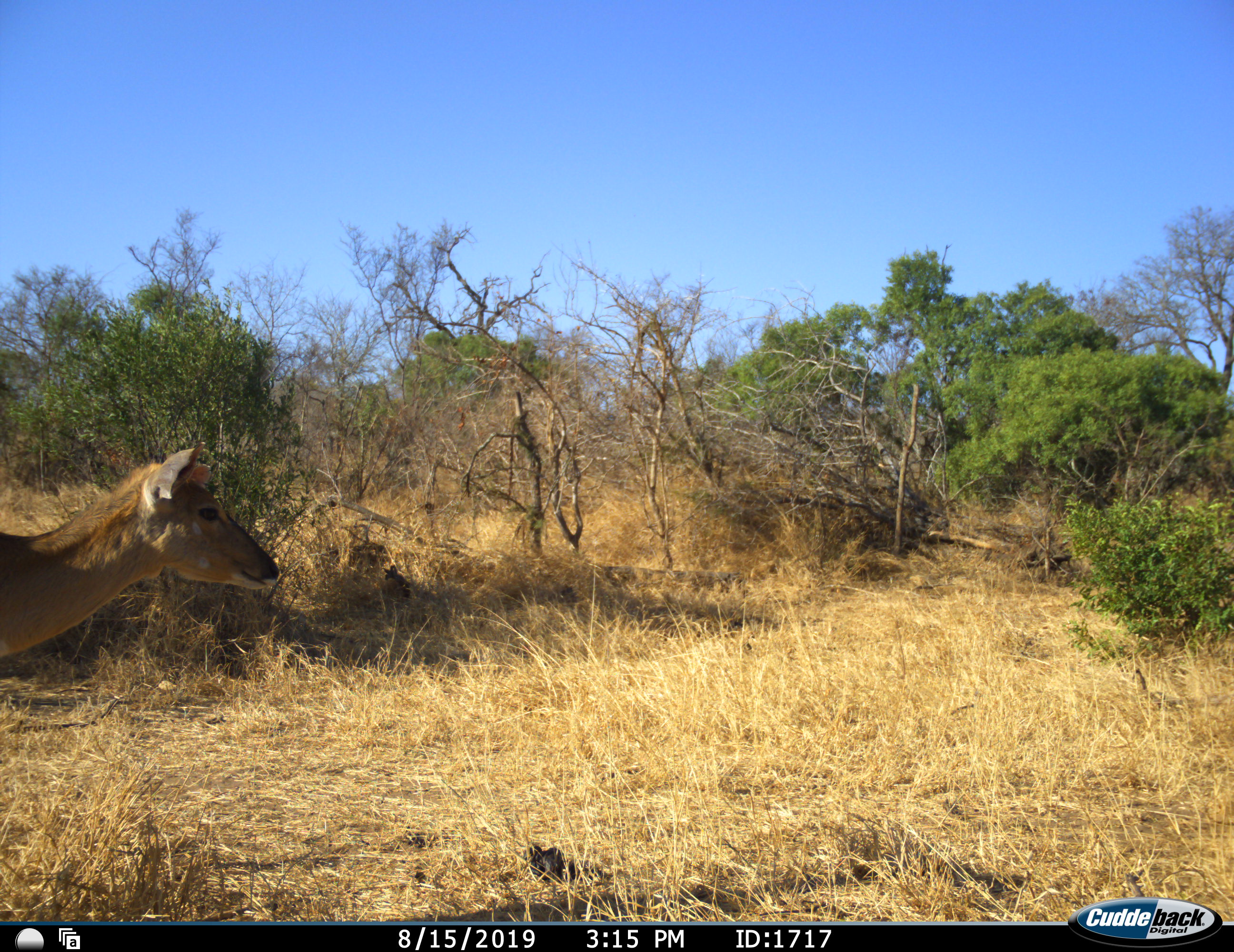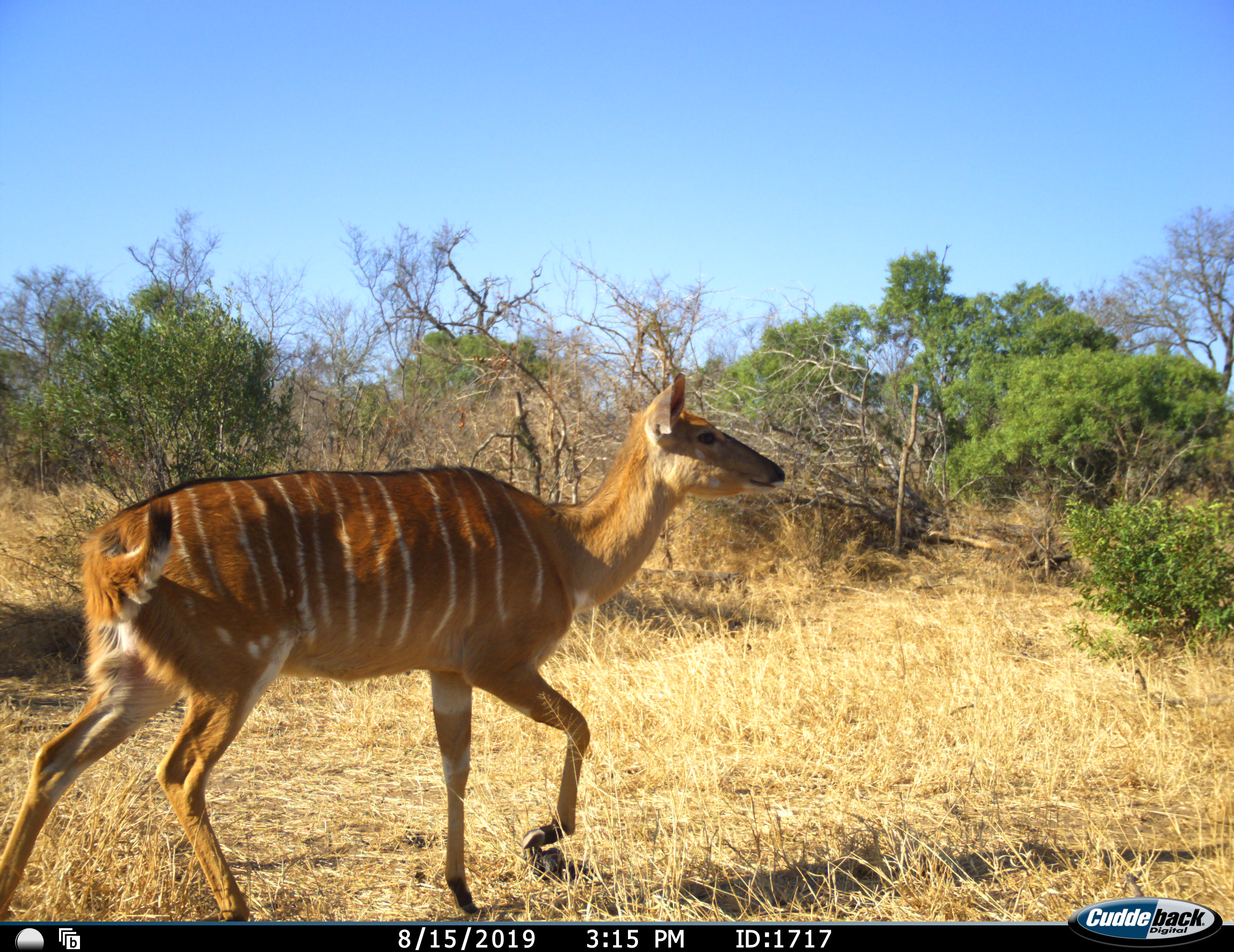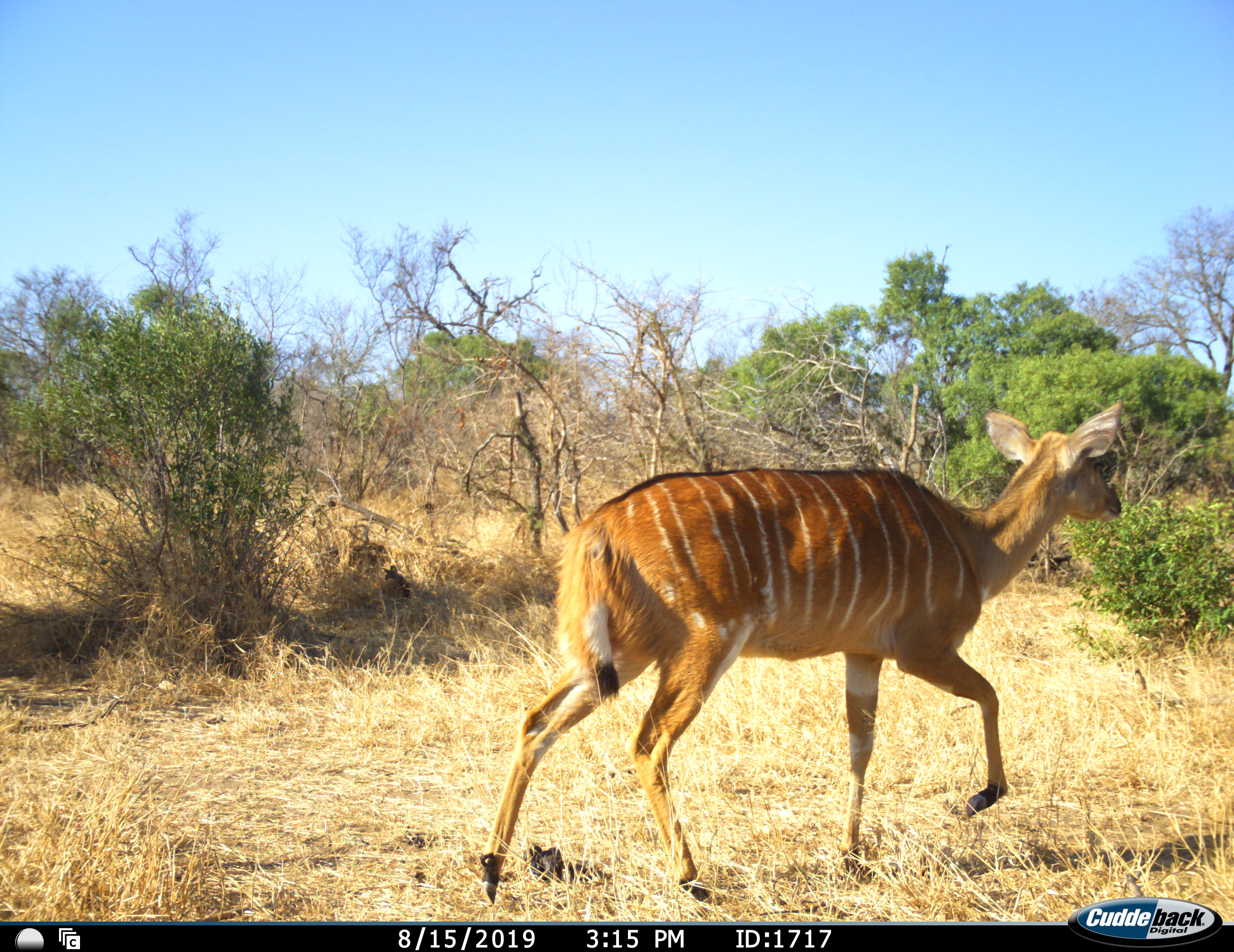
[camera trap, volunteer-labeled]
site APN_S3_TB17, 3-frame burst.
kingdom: Animalia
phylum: Chordata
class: Mammalia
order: Artiodactyla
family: Bovidae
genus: Tragelaphus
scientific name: Tragelaphus angasii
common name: nyala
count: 1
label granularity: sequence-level